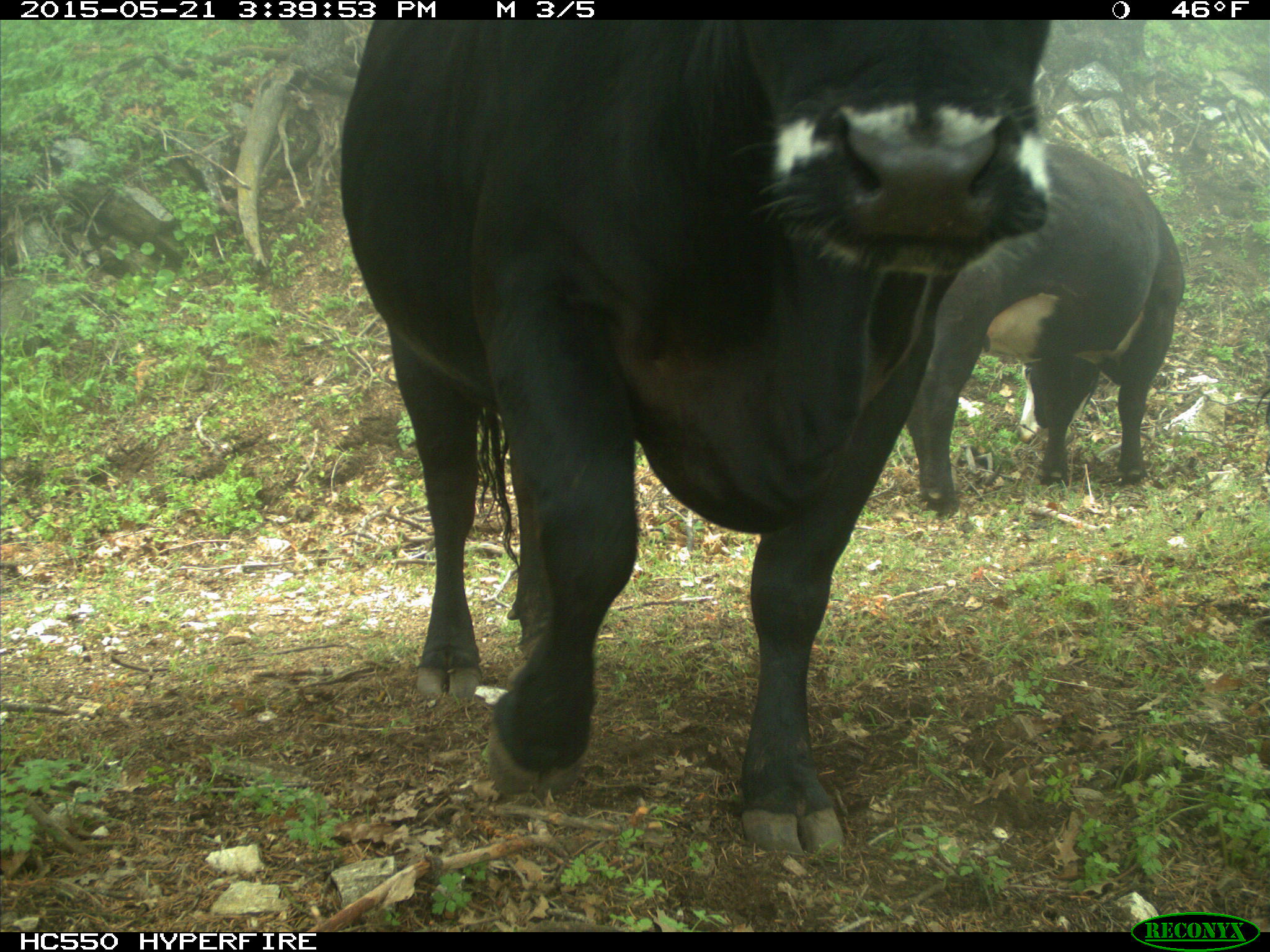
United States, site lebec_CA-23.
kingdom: Animalia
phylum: Chordata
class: Mammalia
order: Artiodactyla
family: Bovidae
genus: Bos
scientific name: Bos taurus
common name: domestic cow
Bos taurus (domestic cow).